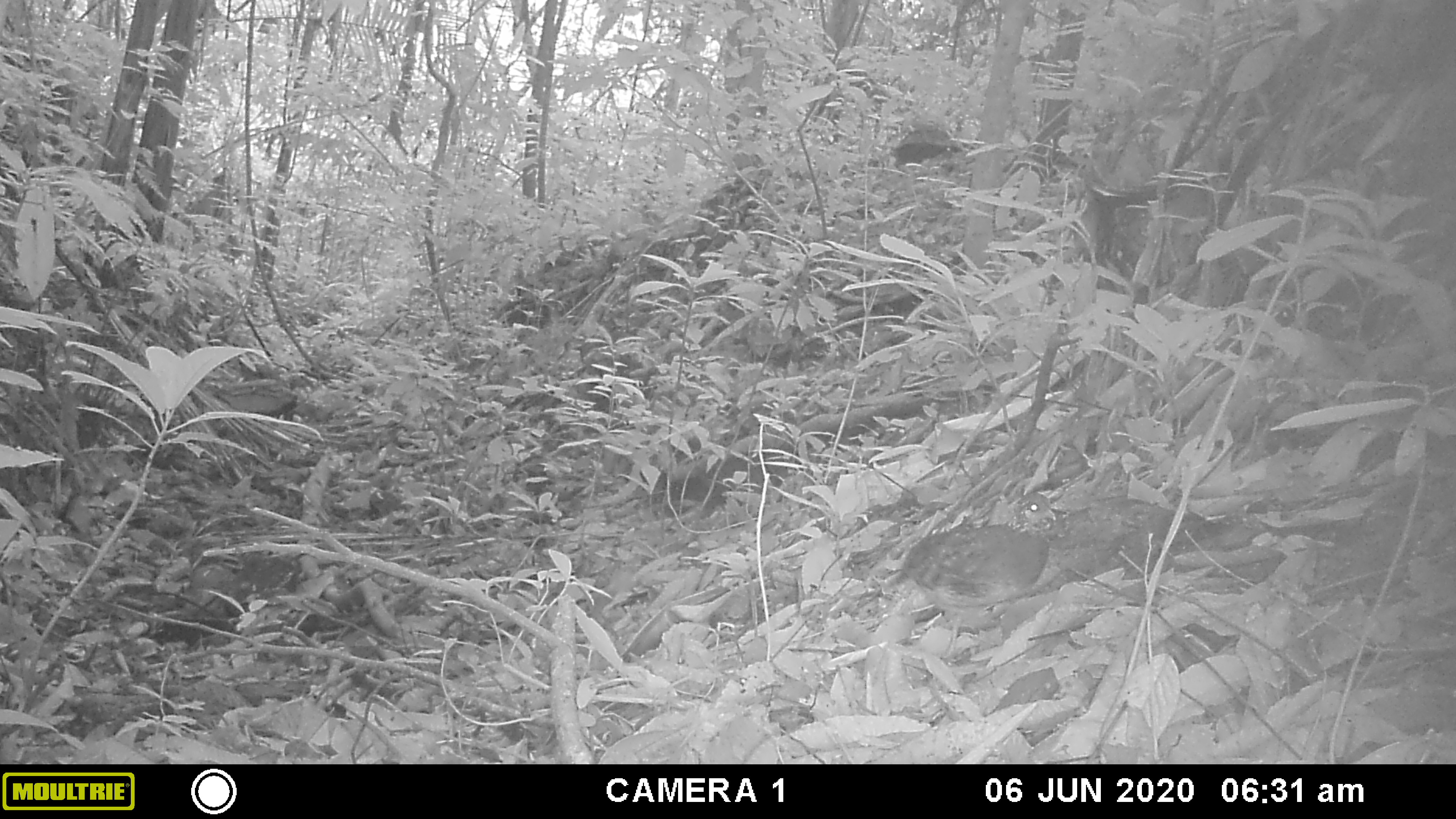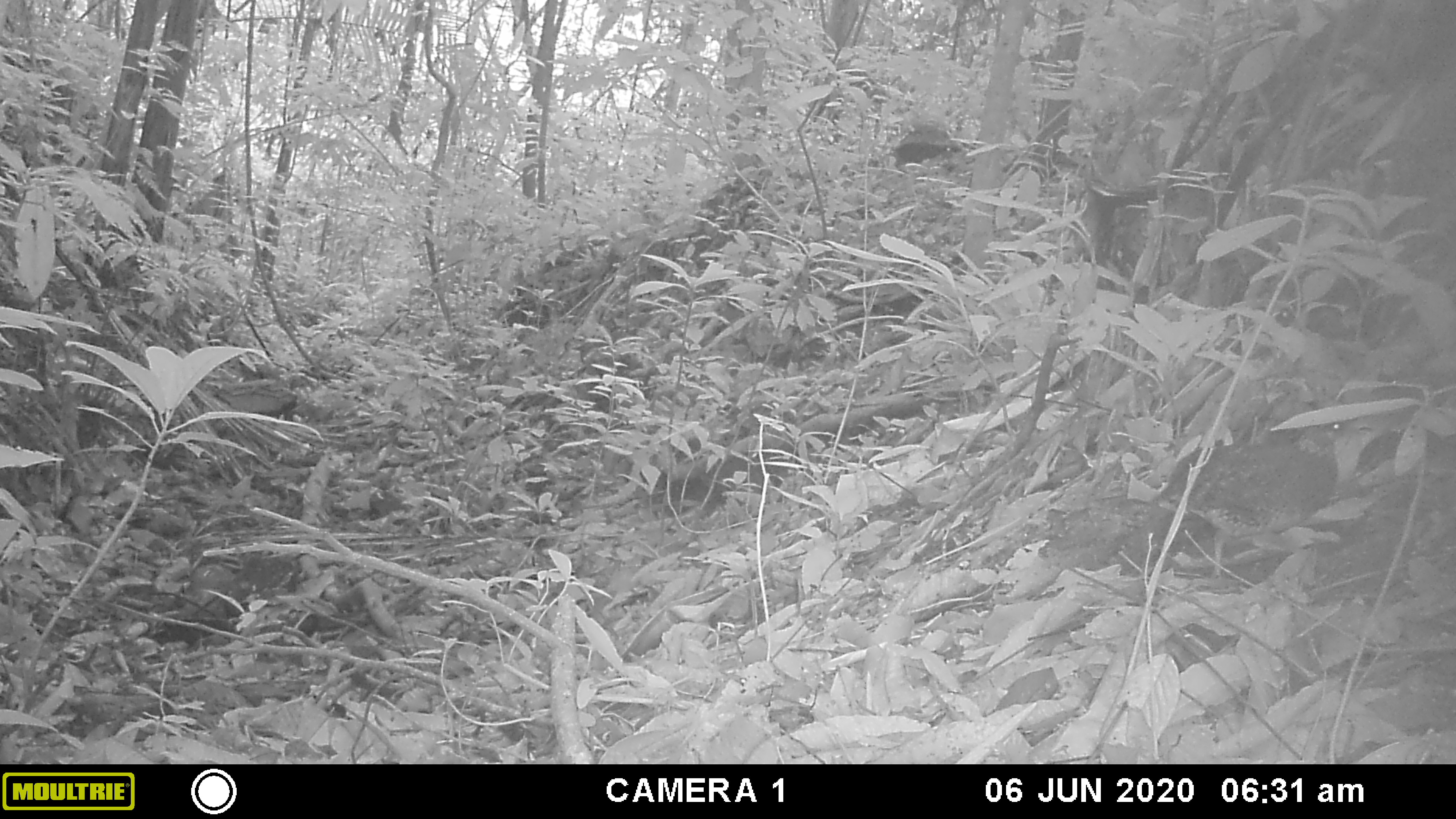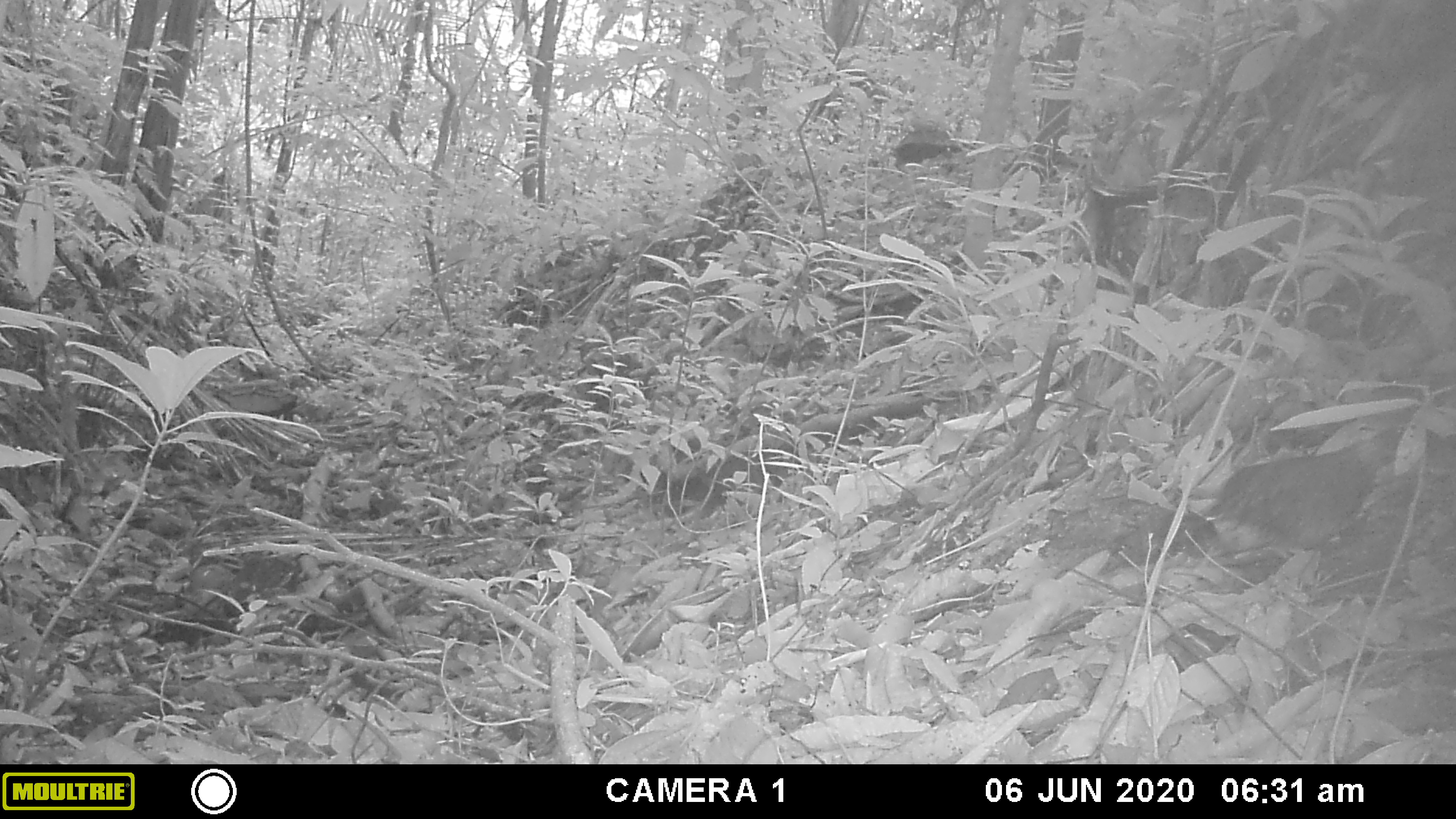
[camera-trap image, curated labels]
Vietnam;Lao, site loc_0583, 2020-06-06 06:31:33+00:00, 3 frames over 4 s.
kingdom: Animalia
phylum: Chordata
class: Aves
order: Galliformes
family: Phasianidae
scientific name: Phasianidae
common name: partridge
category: unidentified partridge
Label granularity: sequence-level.